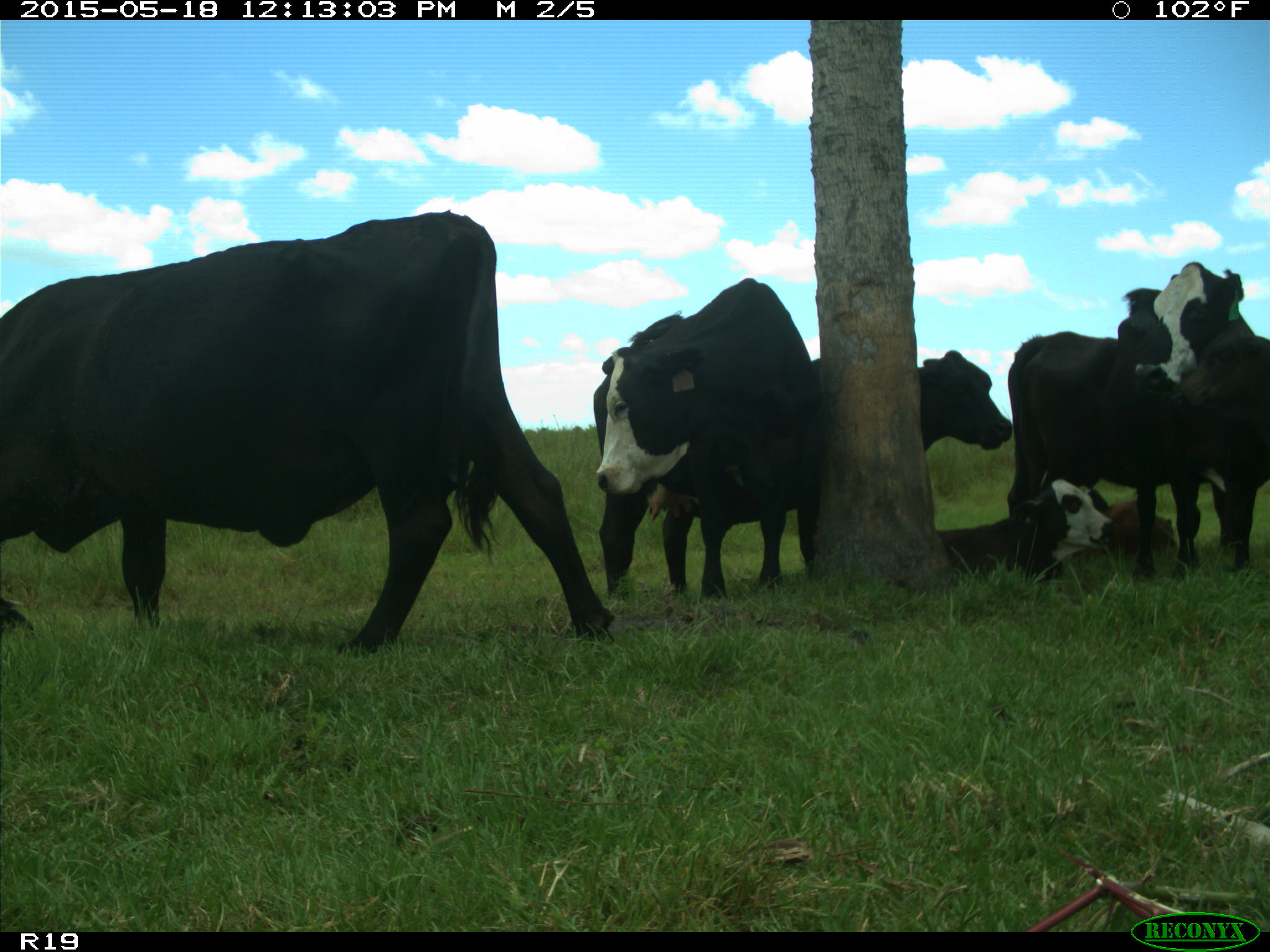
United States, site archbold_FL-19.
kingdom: Animalia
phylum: Chordata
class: Mammalia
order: Artiodactyla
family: Bovidae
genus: Bos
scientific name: Bos taurus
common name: domestic cow